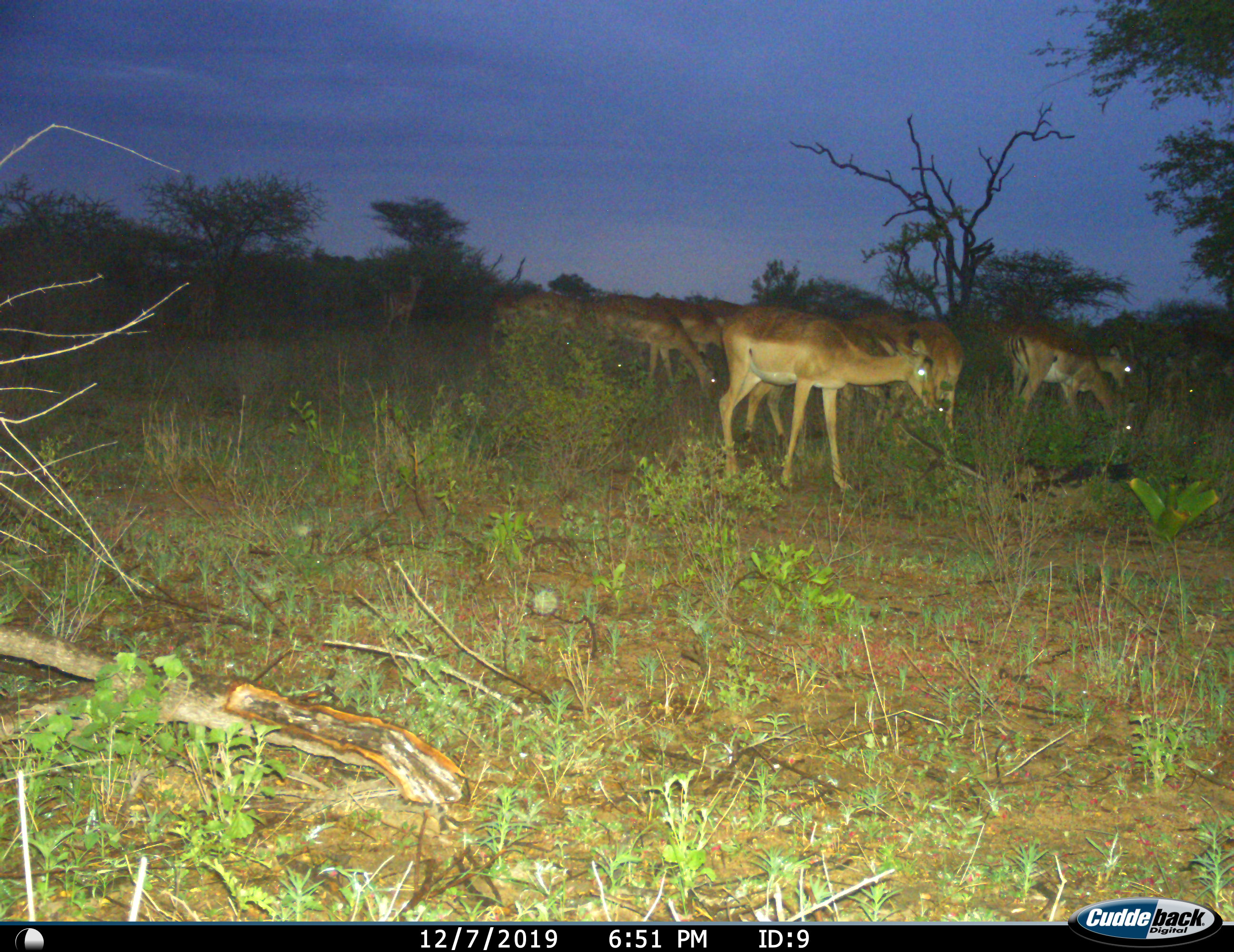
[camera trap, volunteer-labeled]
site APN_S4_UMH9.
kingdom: Animalia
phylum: Chordata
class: Mammalia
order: Artiodactyla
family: Bovidae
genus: Aepyceros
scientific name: Aepyceros melampus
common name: impala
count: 11-50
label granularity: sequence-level